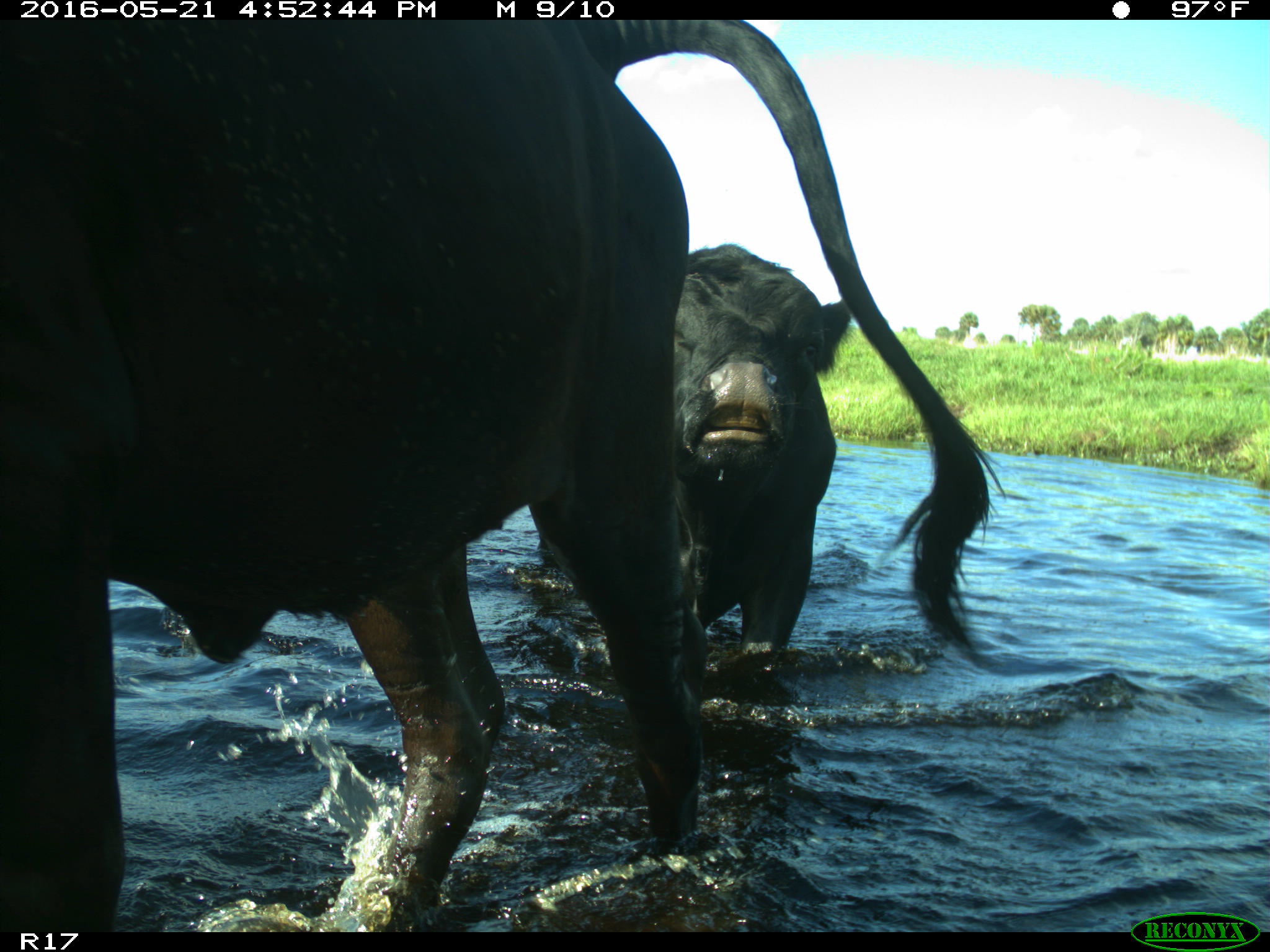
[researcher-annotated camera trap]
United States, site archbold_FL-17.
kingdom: Animalia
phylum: Chordata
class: Mammalia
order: Artiodactyla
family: Bovidae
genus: Bos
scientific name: Bos taurus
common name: domestic cow